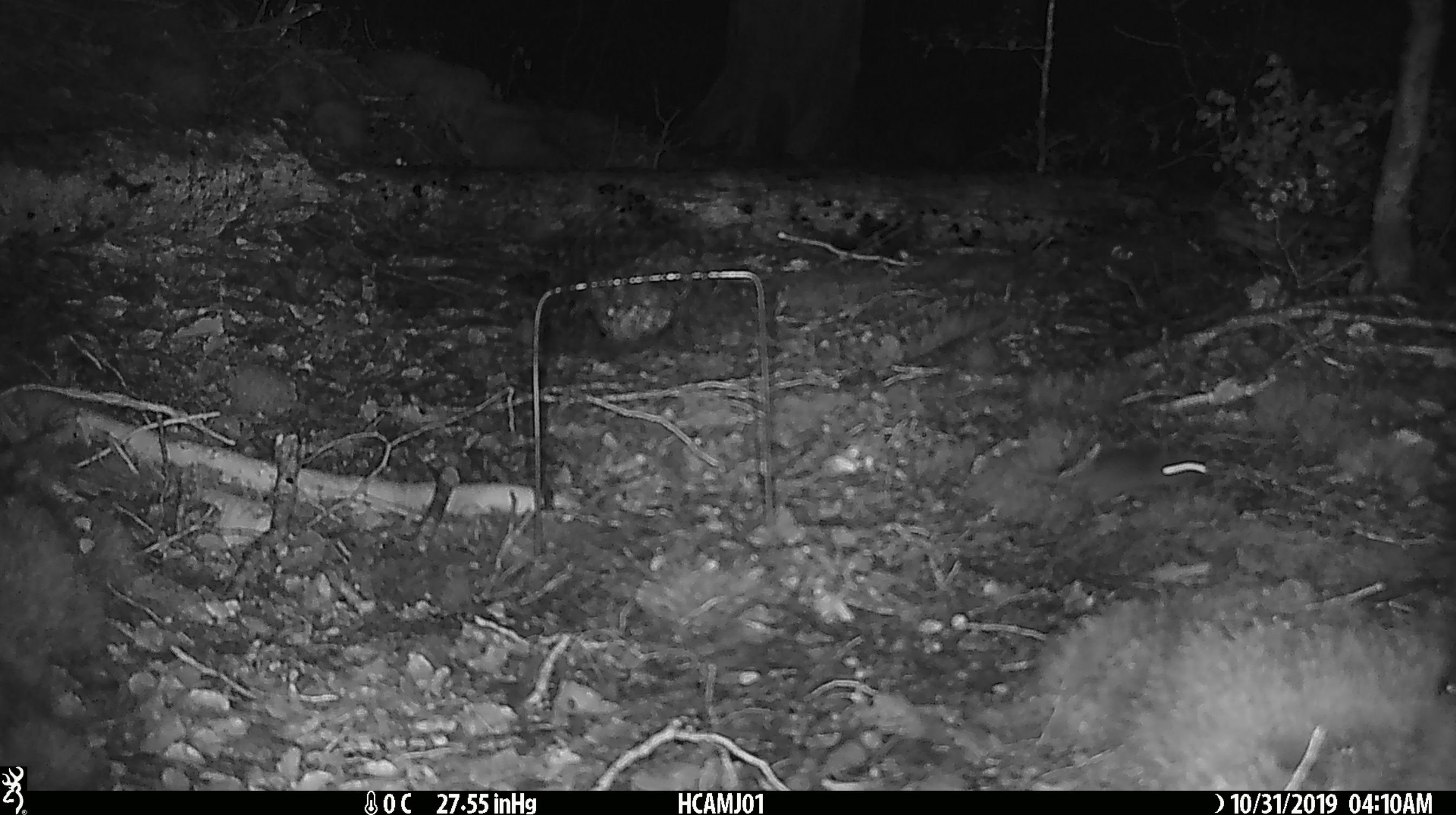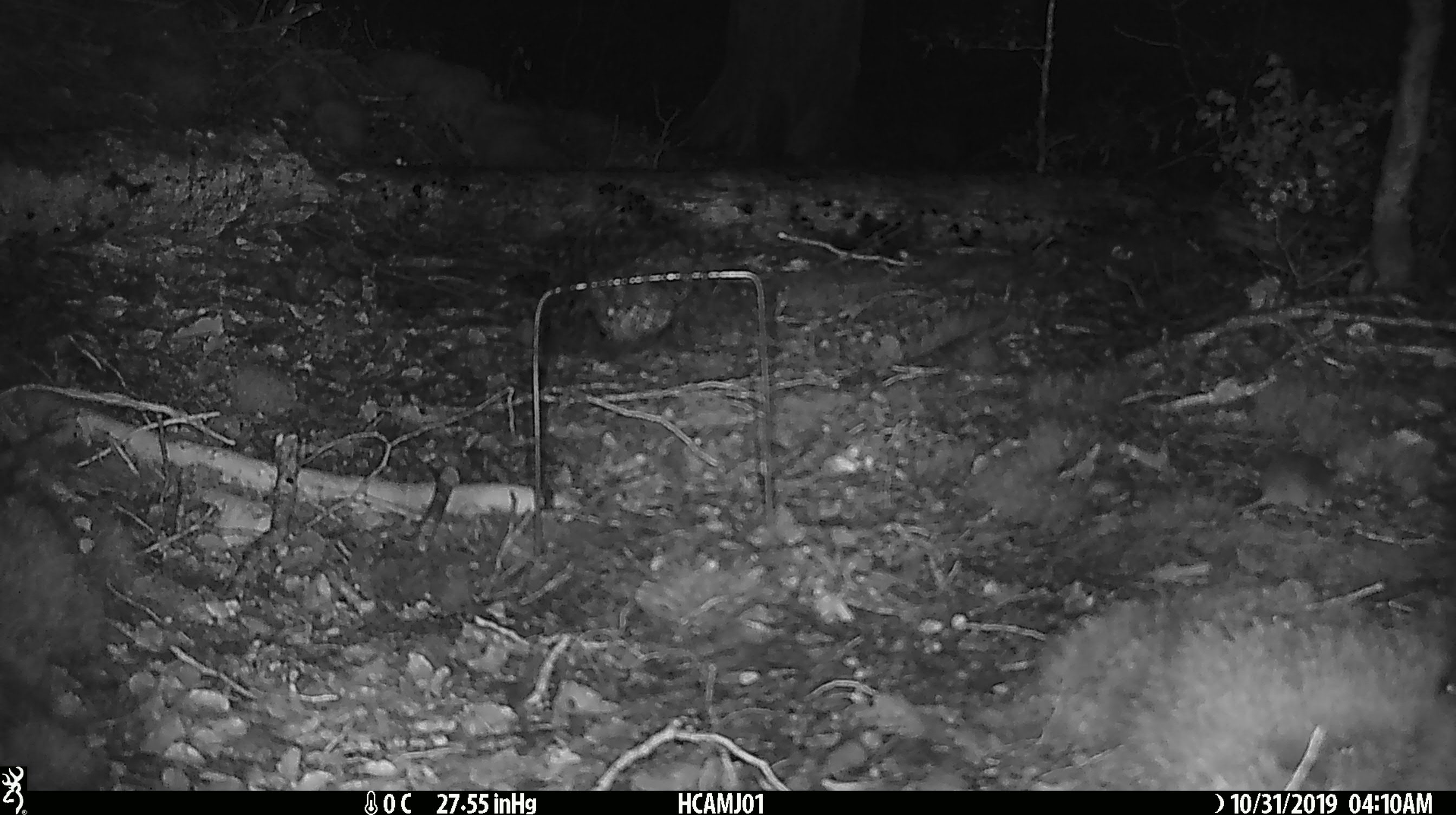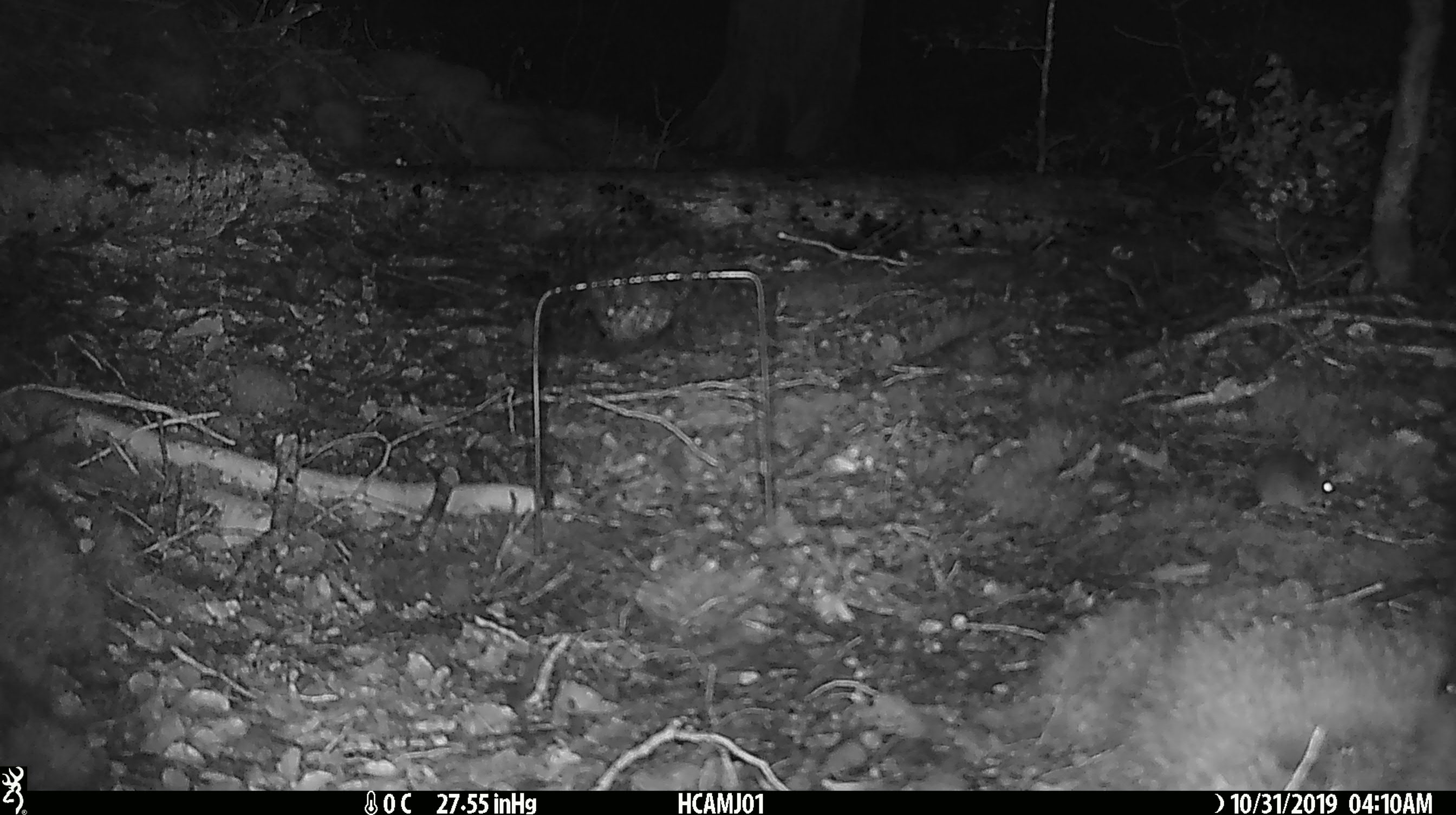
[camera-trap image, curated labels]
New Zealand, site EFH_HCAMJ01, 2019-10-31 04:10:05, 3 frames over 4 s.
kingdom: Animalia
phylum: Chordata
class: Mammalia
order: Rodentia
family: Muridae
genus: Mus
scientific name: Mus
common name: mouse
Mouse (Mus).